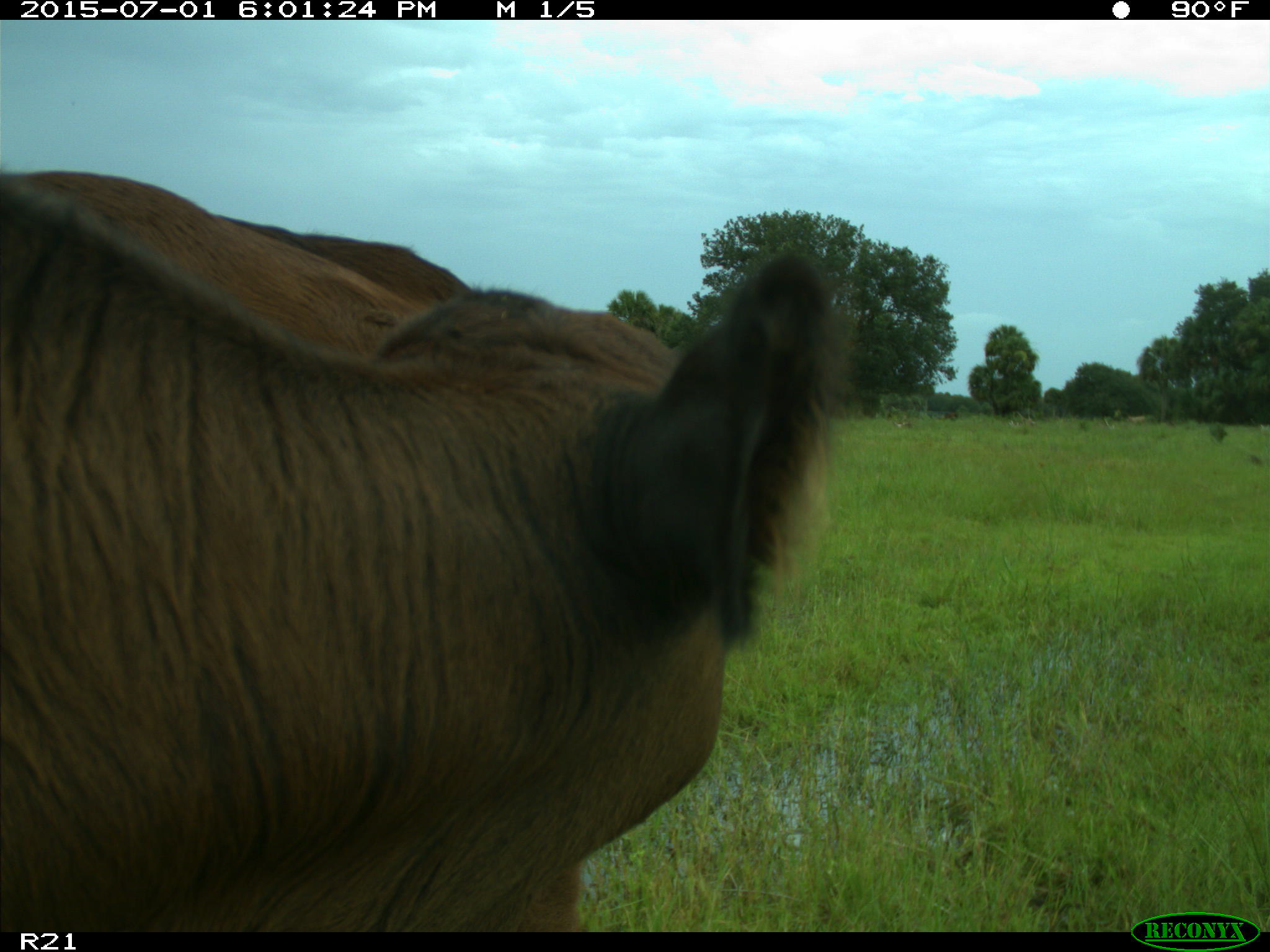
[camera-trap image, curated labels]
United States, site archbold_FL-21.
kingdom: Animalia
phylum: Chordata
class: Mammalia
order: Artiodactyla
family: Bovidae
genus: Bos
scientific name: Bos taurus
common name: domestic cow